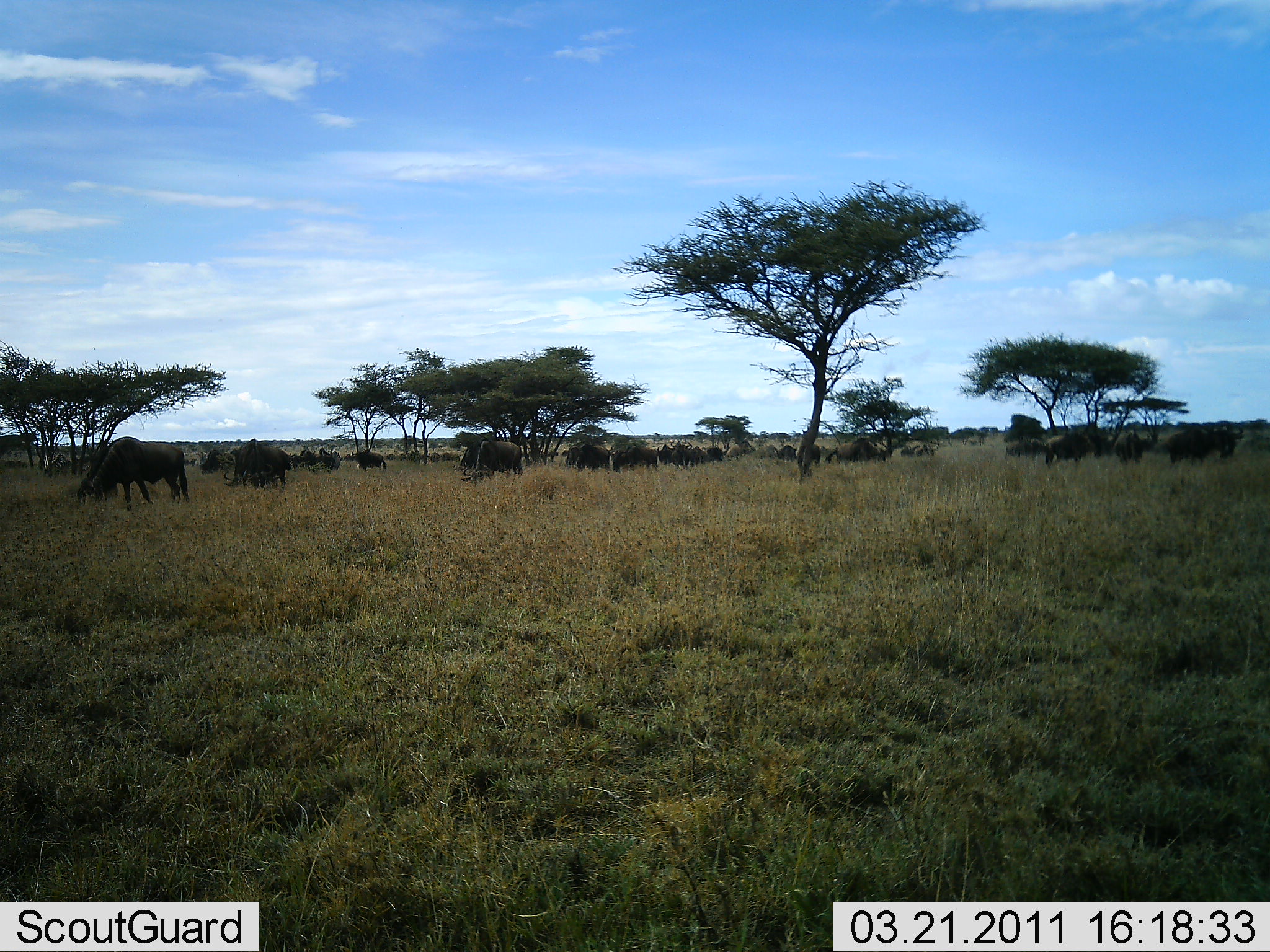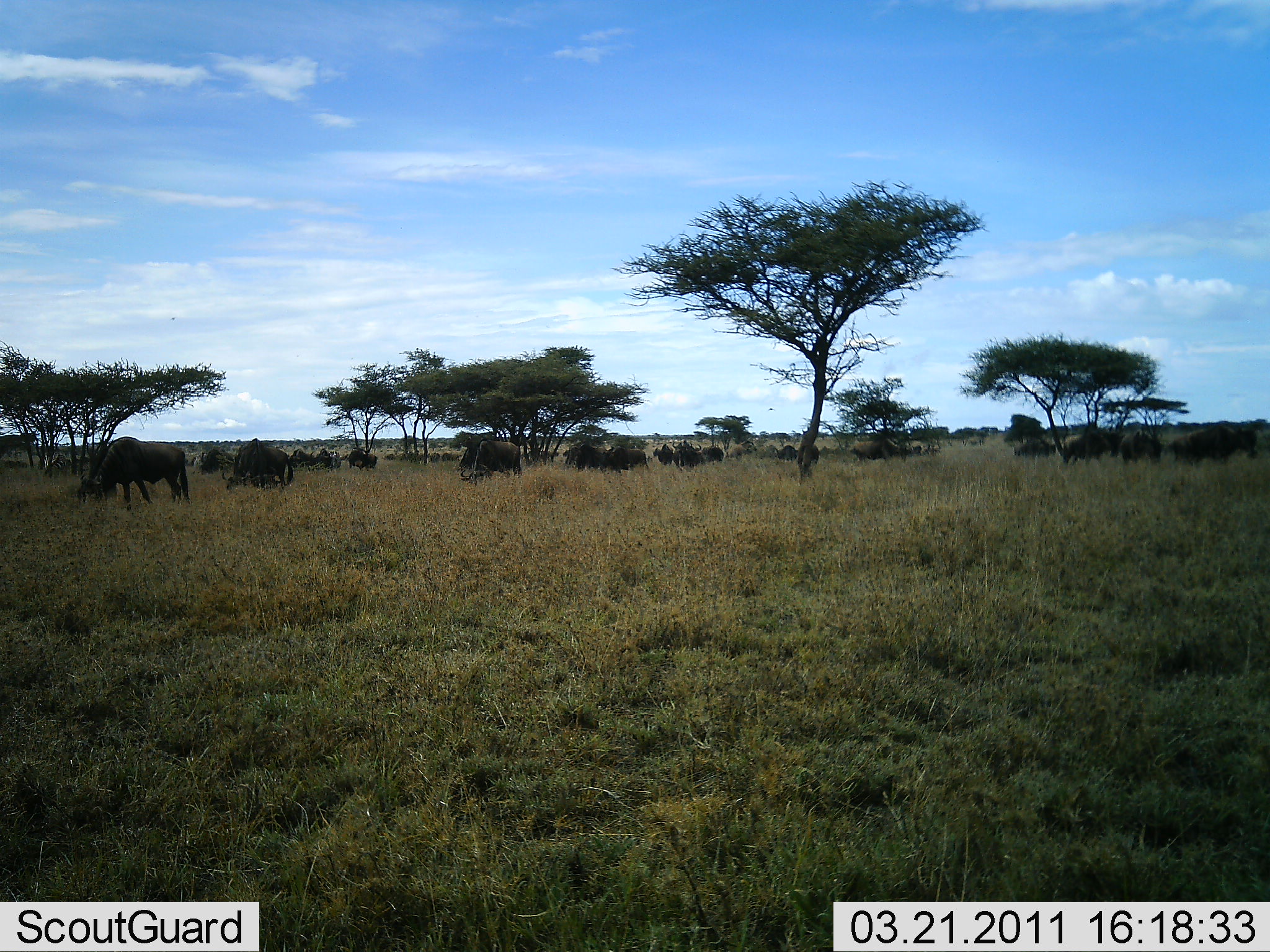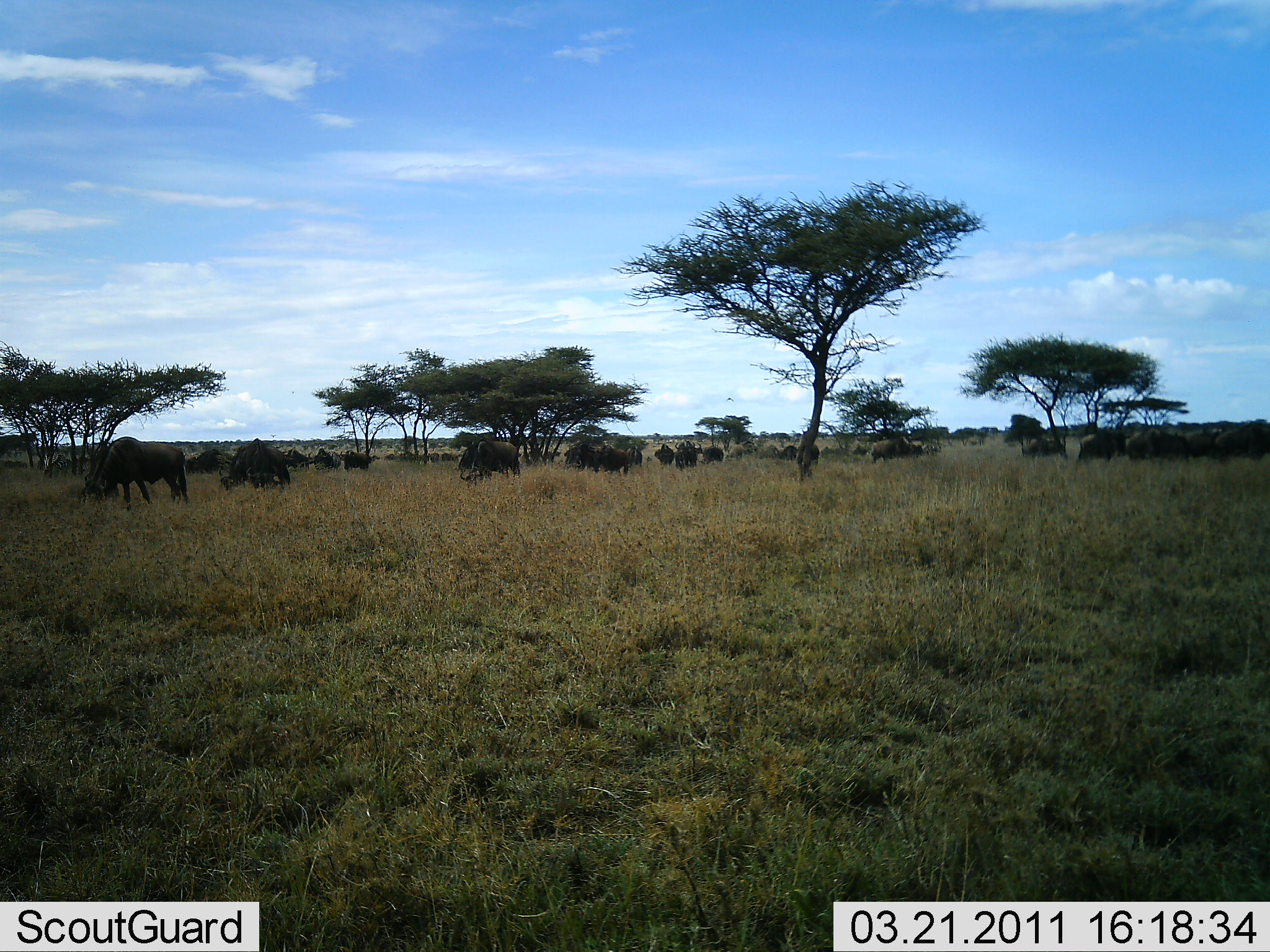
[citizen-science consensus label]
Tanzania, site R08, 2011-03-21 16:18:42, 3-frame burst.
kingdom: Animalia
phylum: Chordata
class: Mammalia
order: Artiodactyla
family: Bovidae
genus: Connochaetes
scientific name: Connochaetes taurinus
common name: blue wildebeest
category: wildebeest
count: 11-50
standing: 46%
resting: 0%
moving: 77%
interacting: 0%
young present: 0%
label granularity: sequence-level